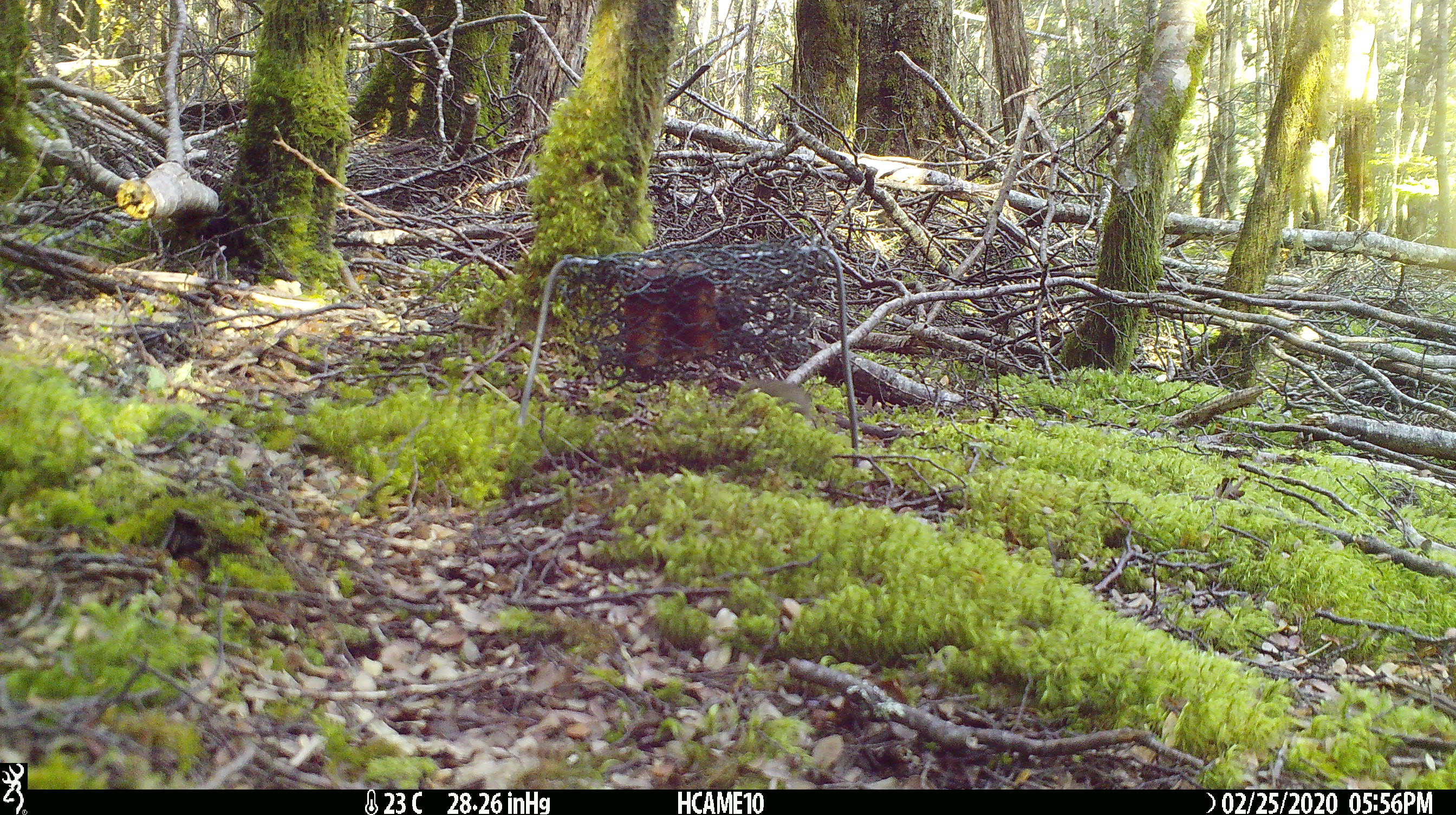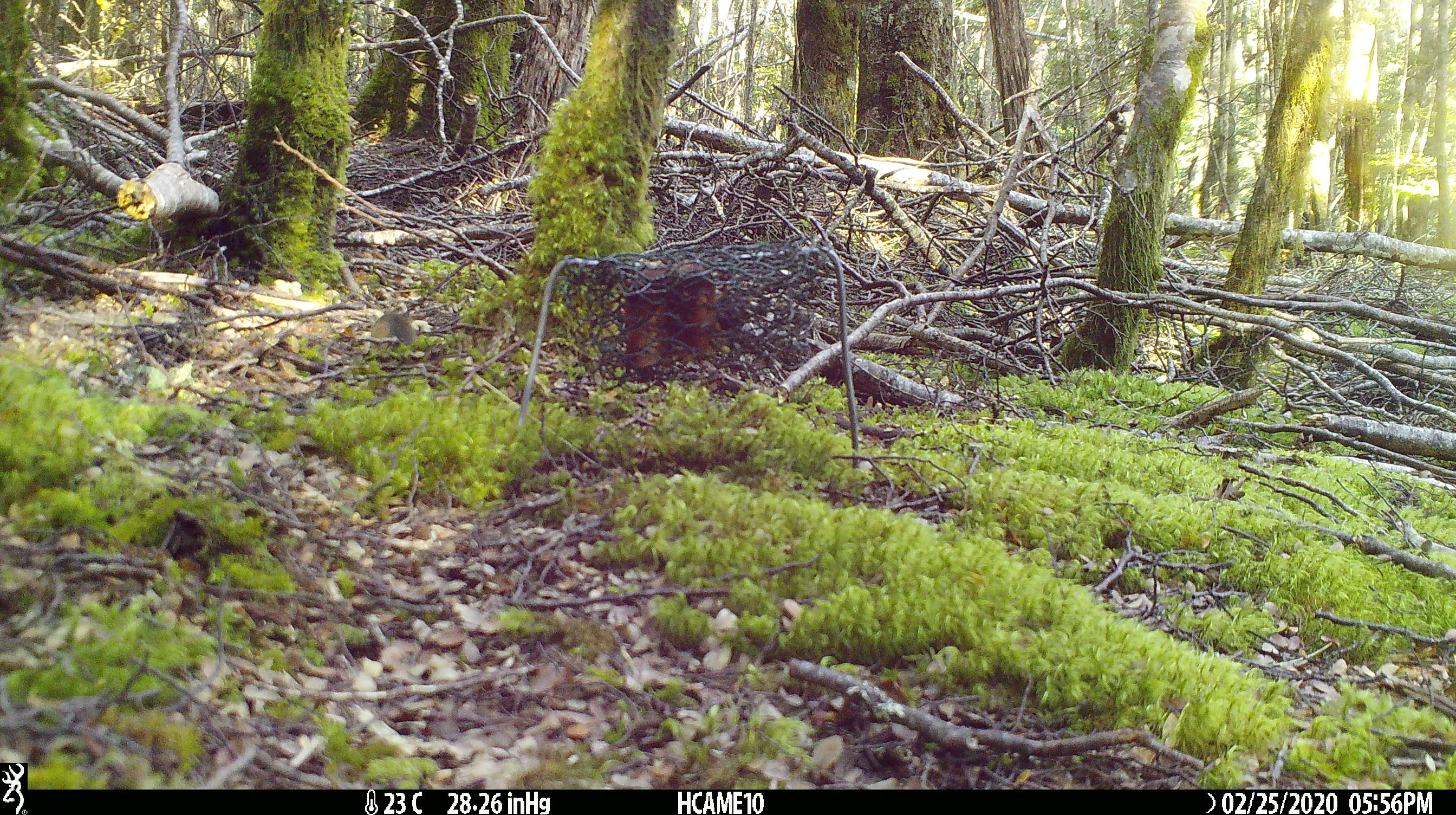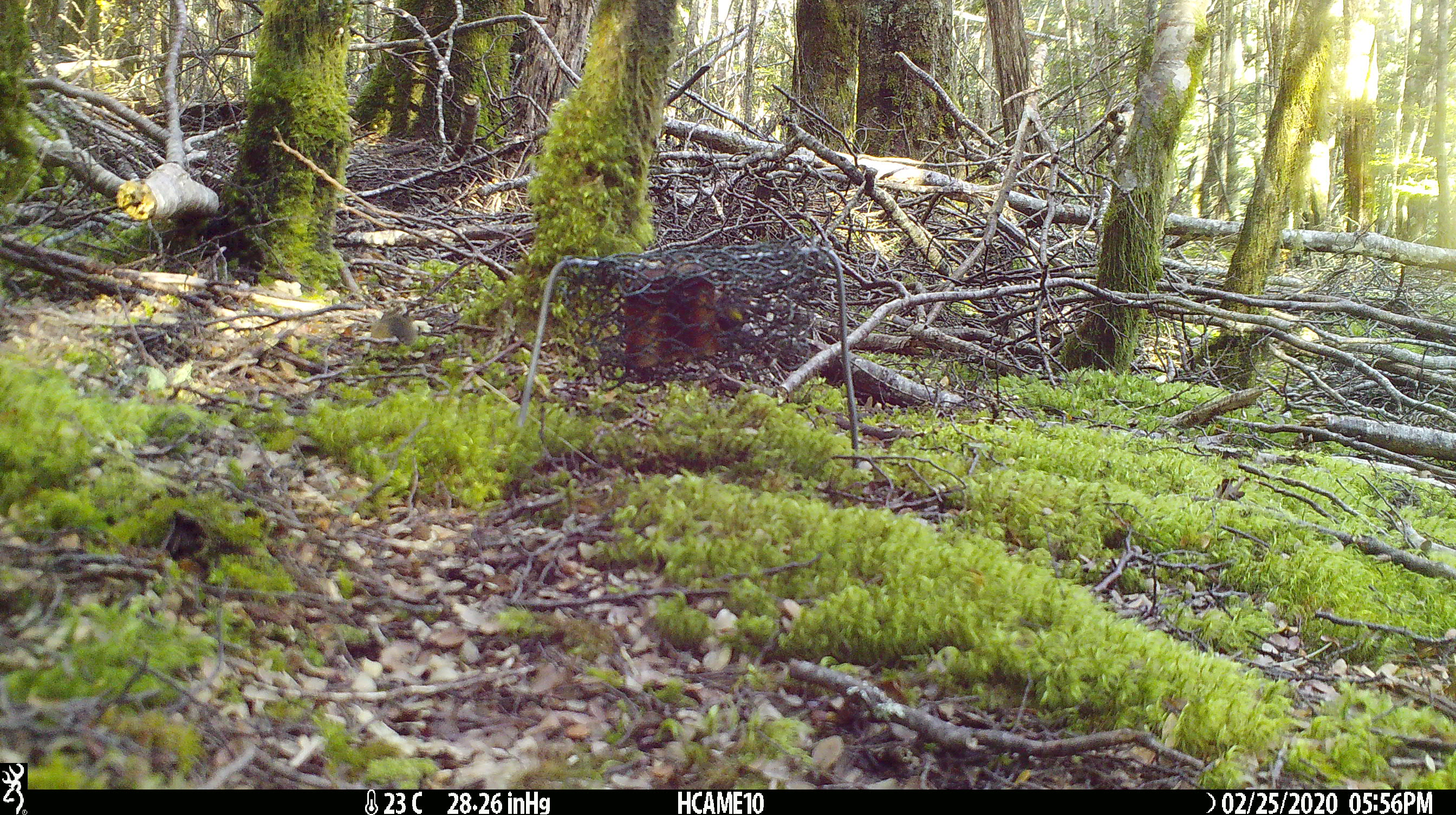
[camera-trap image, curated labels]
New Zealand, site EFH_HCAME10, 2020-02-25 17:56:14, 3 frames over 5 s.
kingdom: Animalia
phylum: Chordata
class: Mammalia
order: Rodentia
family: Muridae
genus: Mus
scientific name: Mus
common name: mouse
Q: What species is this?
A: Mouse (Mus).